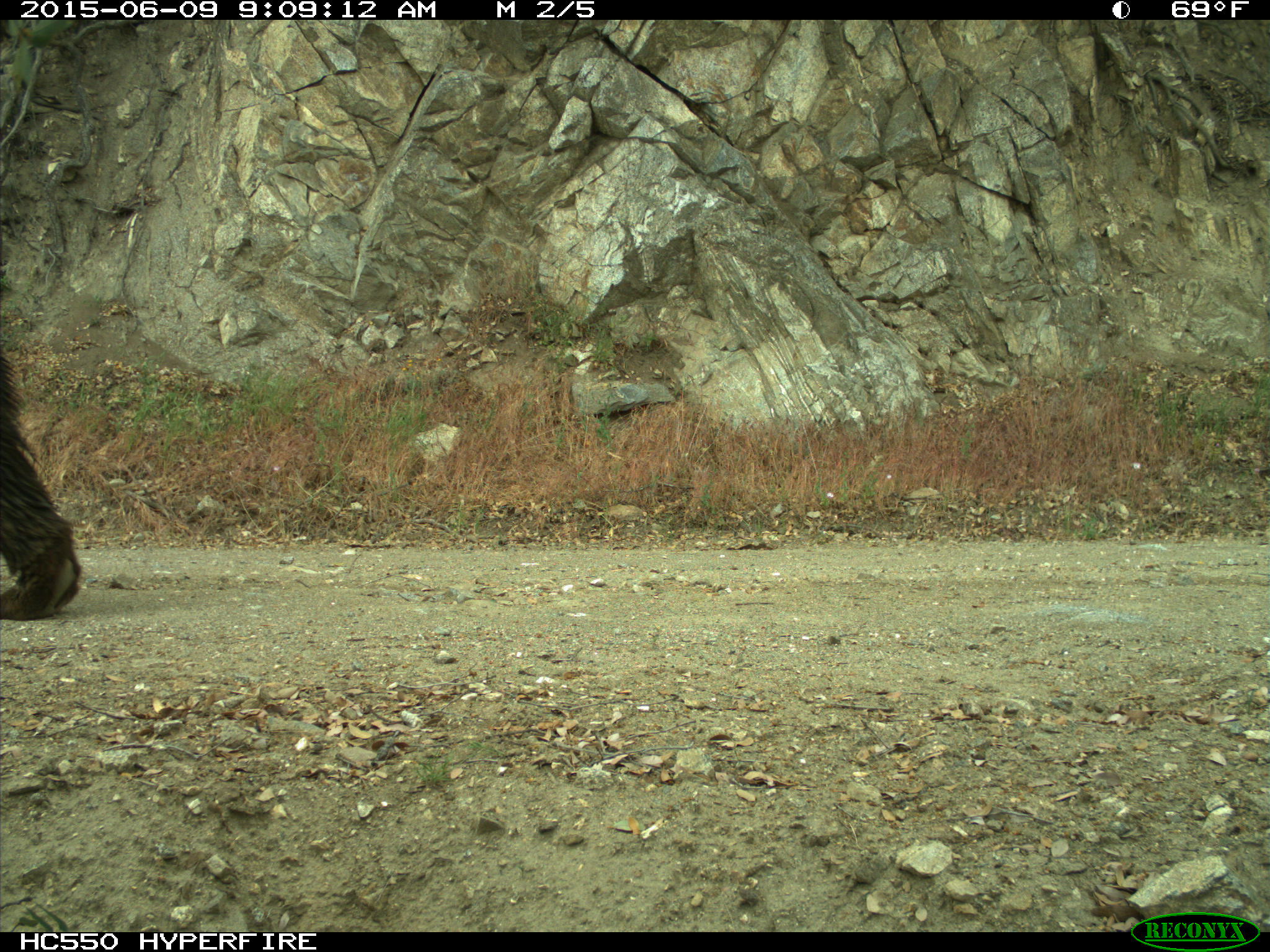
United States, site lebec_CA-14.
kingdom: Animalia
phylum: Chordata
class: Mammalia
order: Carnivora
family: Ursidae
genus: Ursus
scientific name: Ursus americanus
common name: american black bear